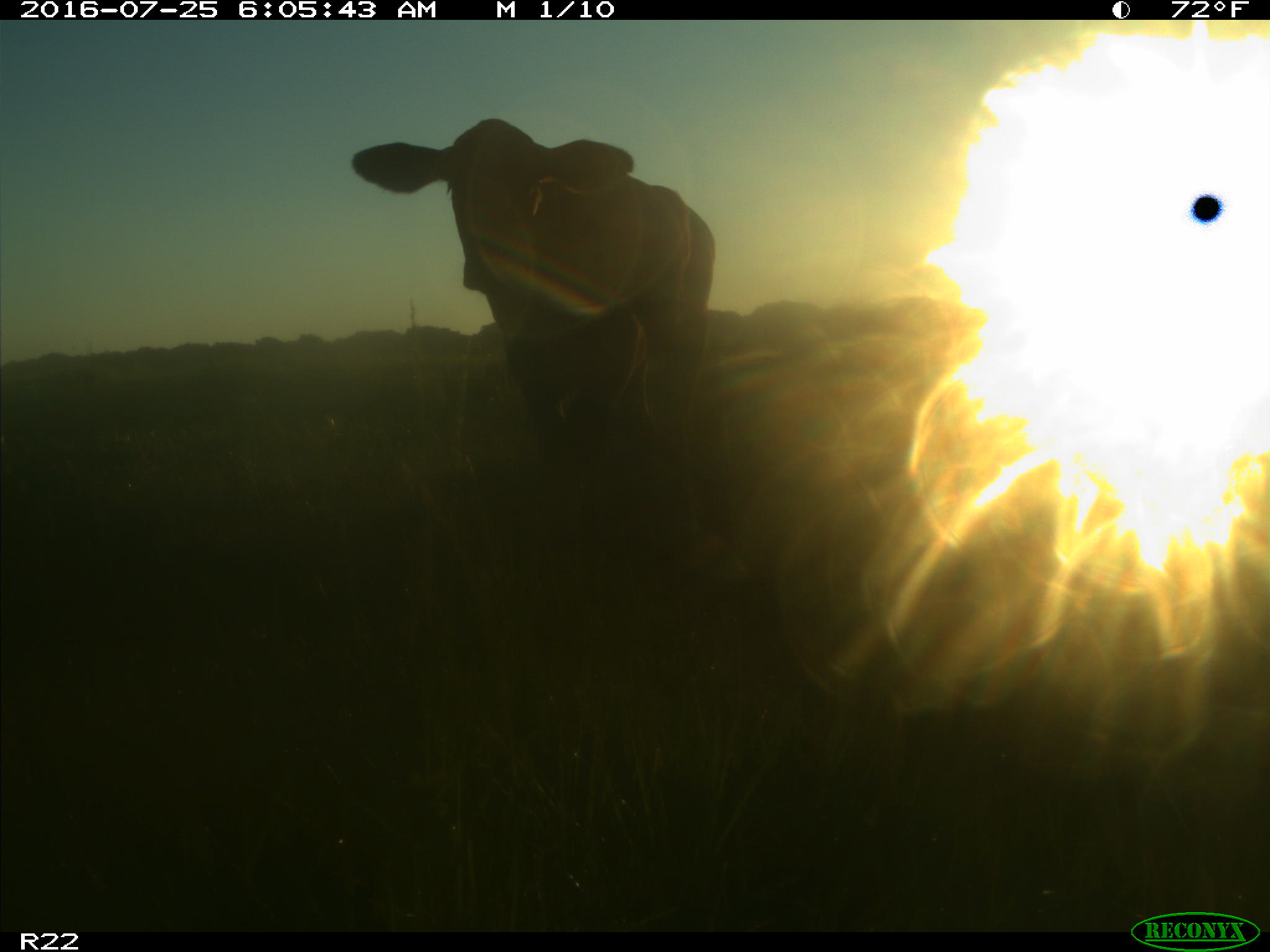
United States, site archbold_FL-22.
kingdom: Animalia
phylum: Chordata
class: Mammalia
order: Artiodactyla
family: Bovidae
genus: Bos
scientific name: Bos taurus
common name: domestic cow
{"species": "Bos taurus (domestic cow)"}